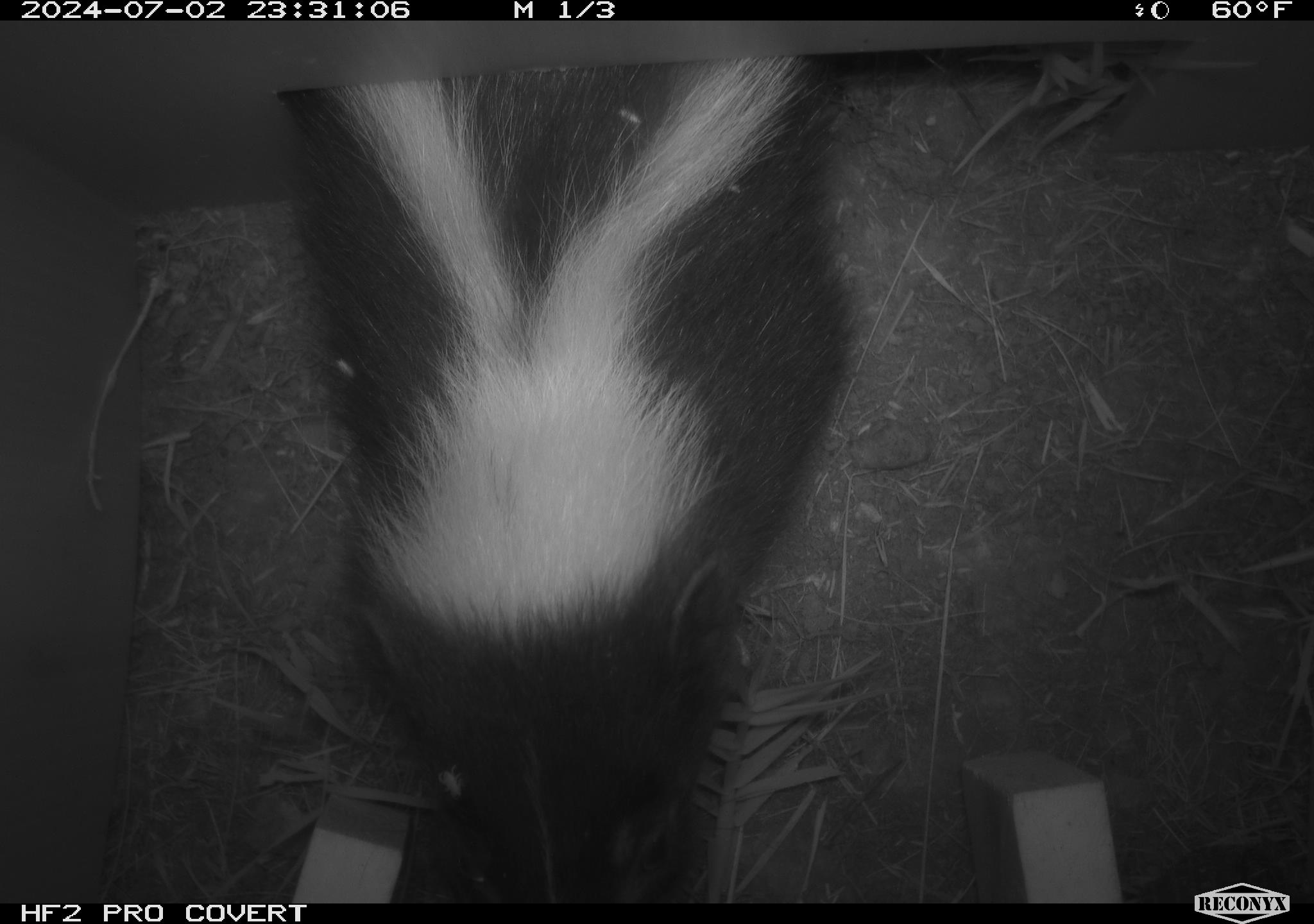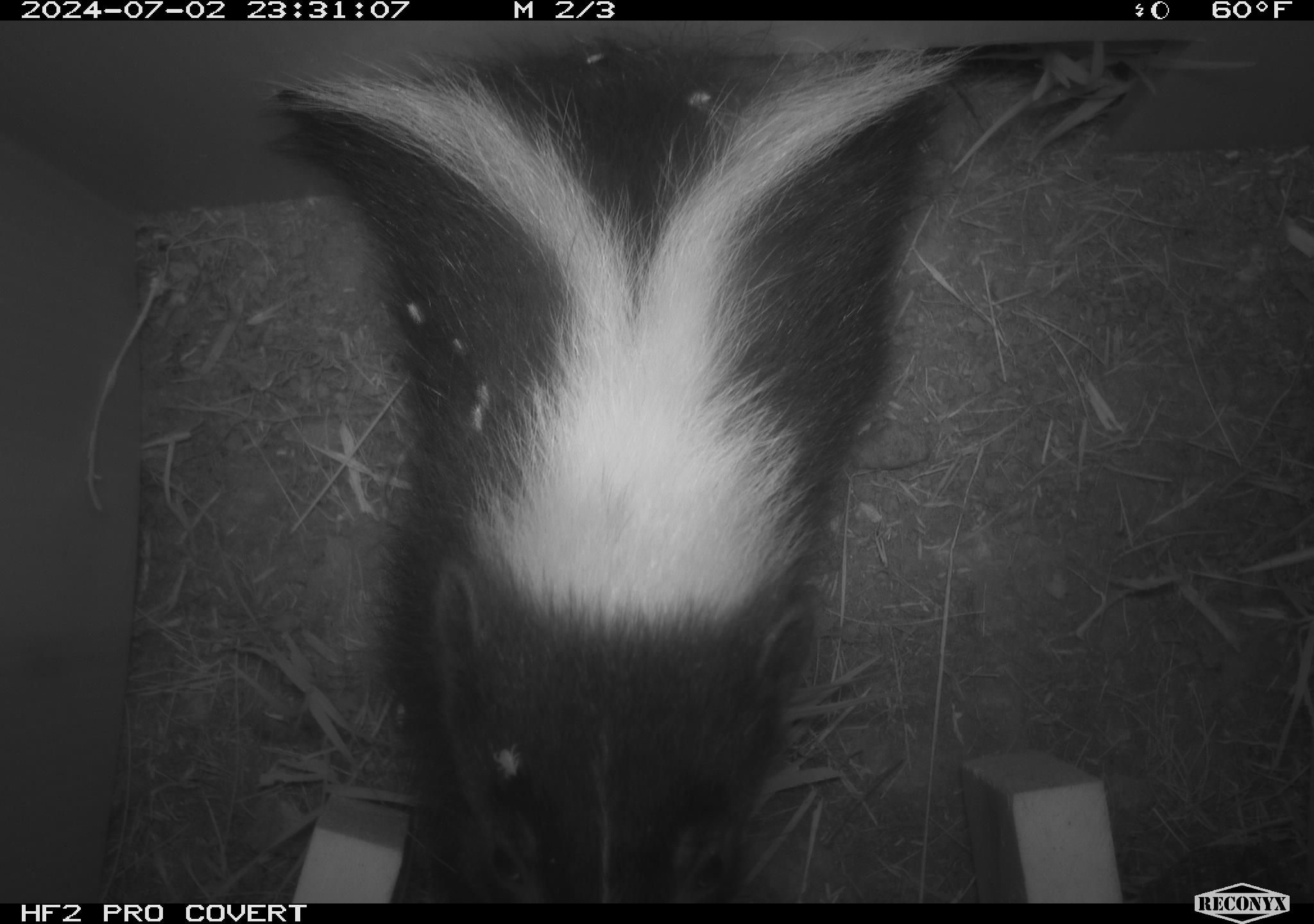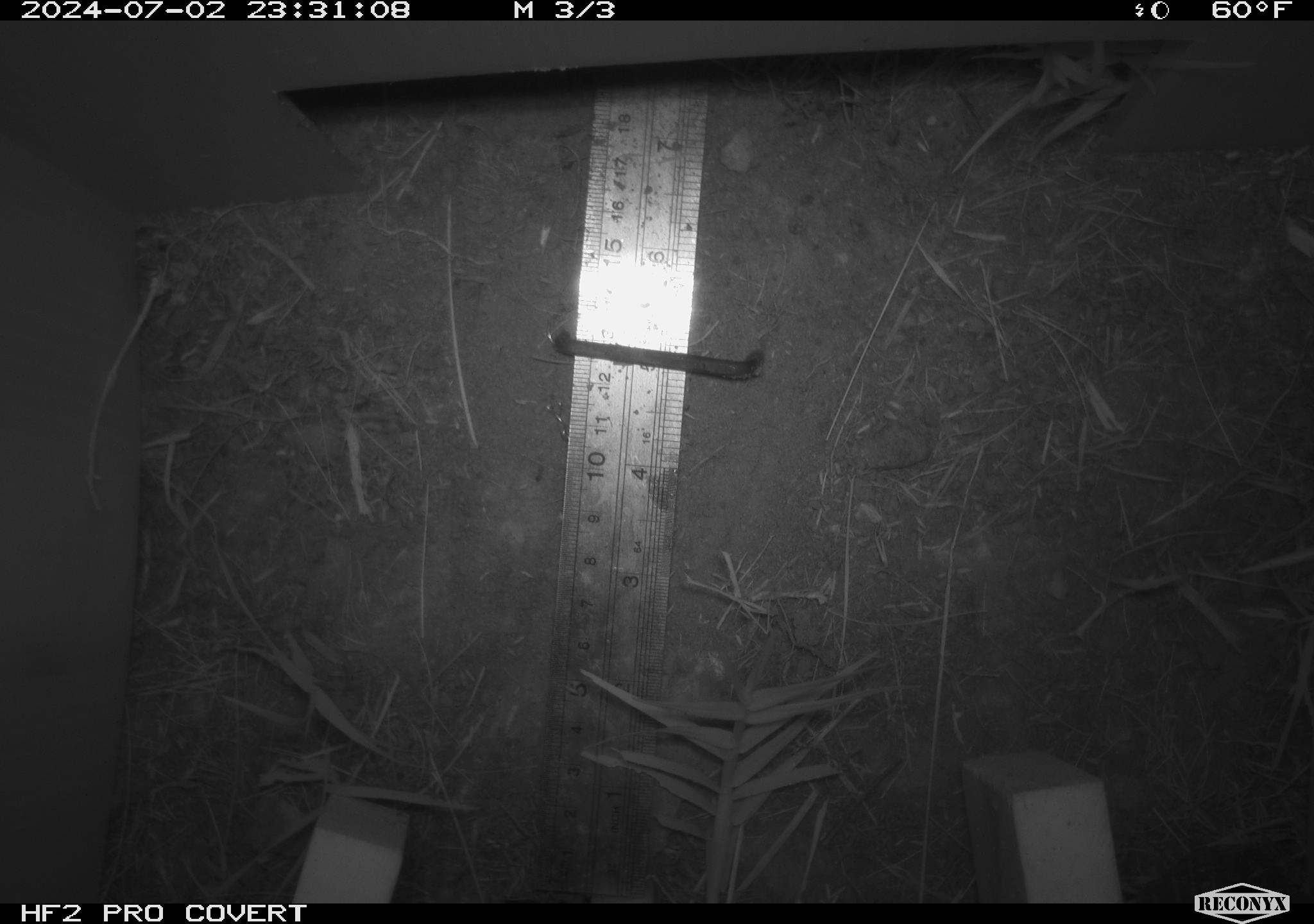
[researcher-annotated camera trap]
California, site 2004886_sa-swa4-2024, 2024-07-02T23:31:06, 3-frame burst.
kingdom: Animalia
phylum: Chordata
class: Mammalia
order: Carnivora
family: Mephitidae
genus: Mephitis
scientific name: Mephitis mephitis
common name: striped skunk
Striped skunk (Mephitis mephitis).